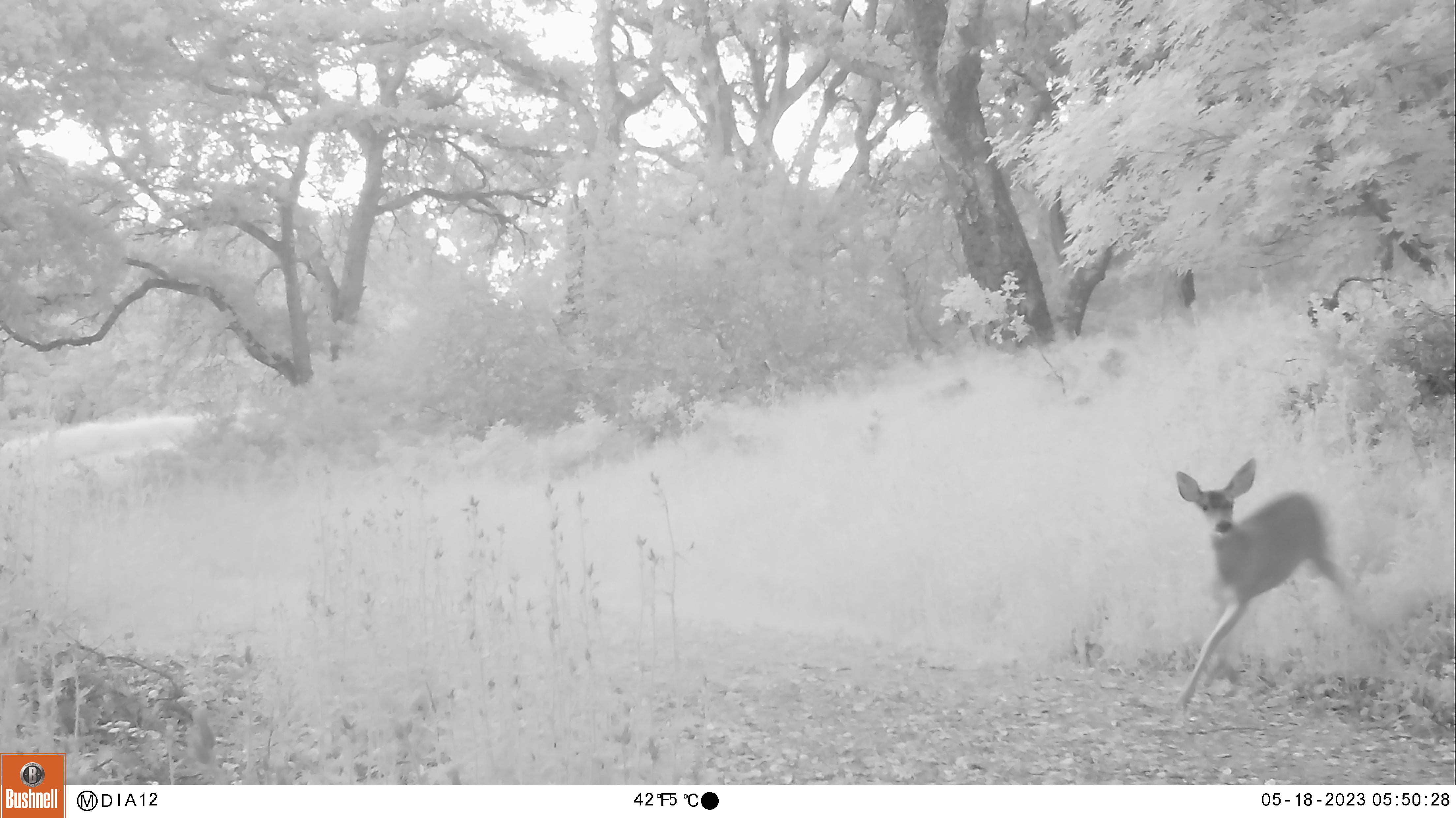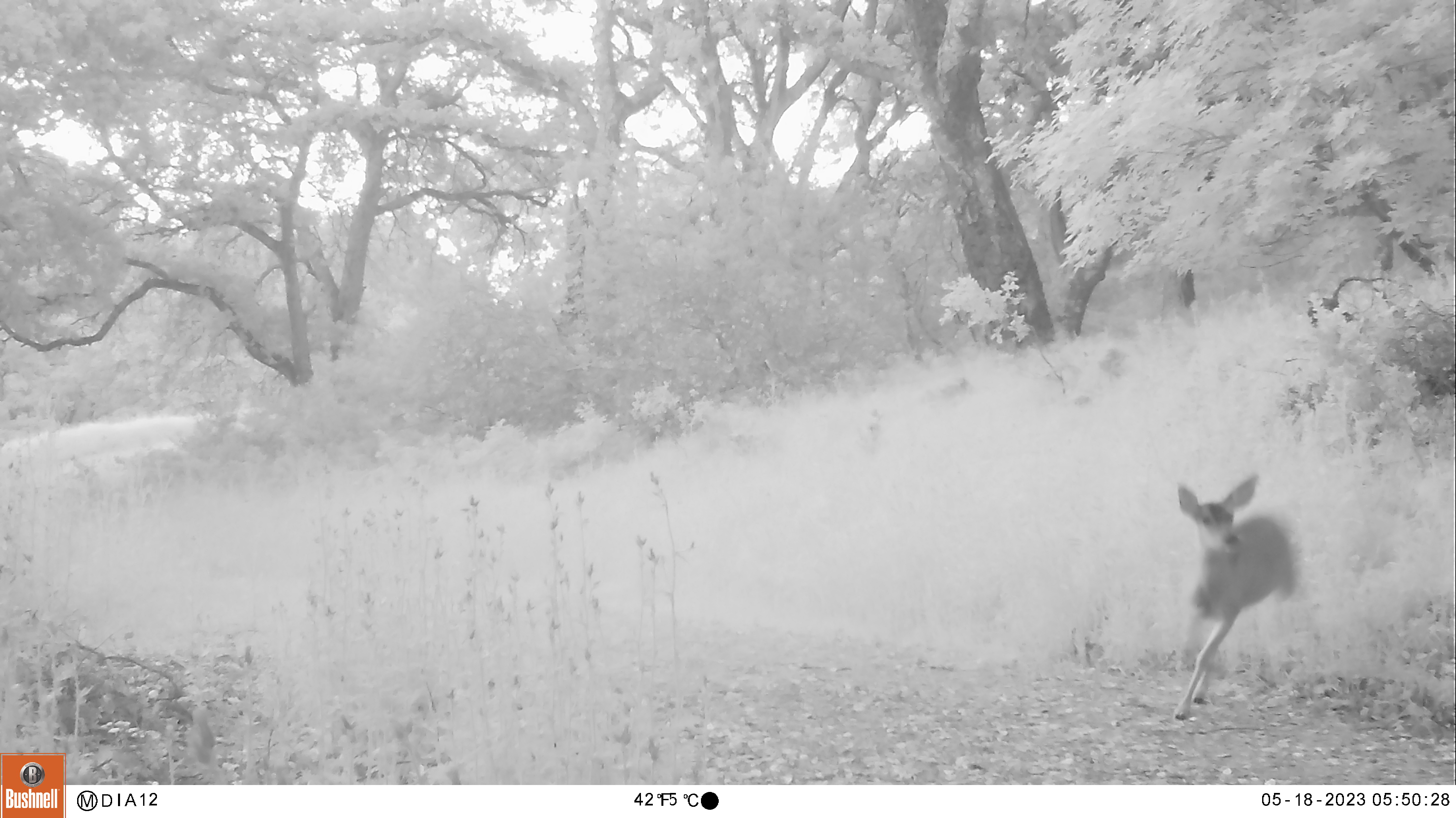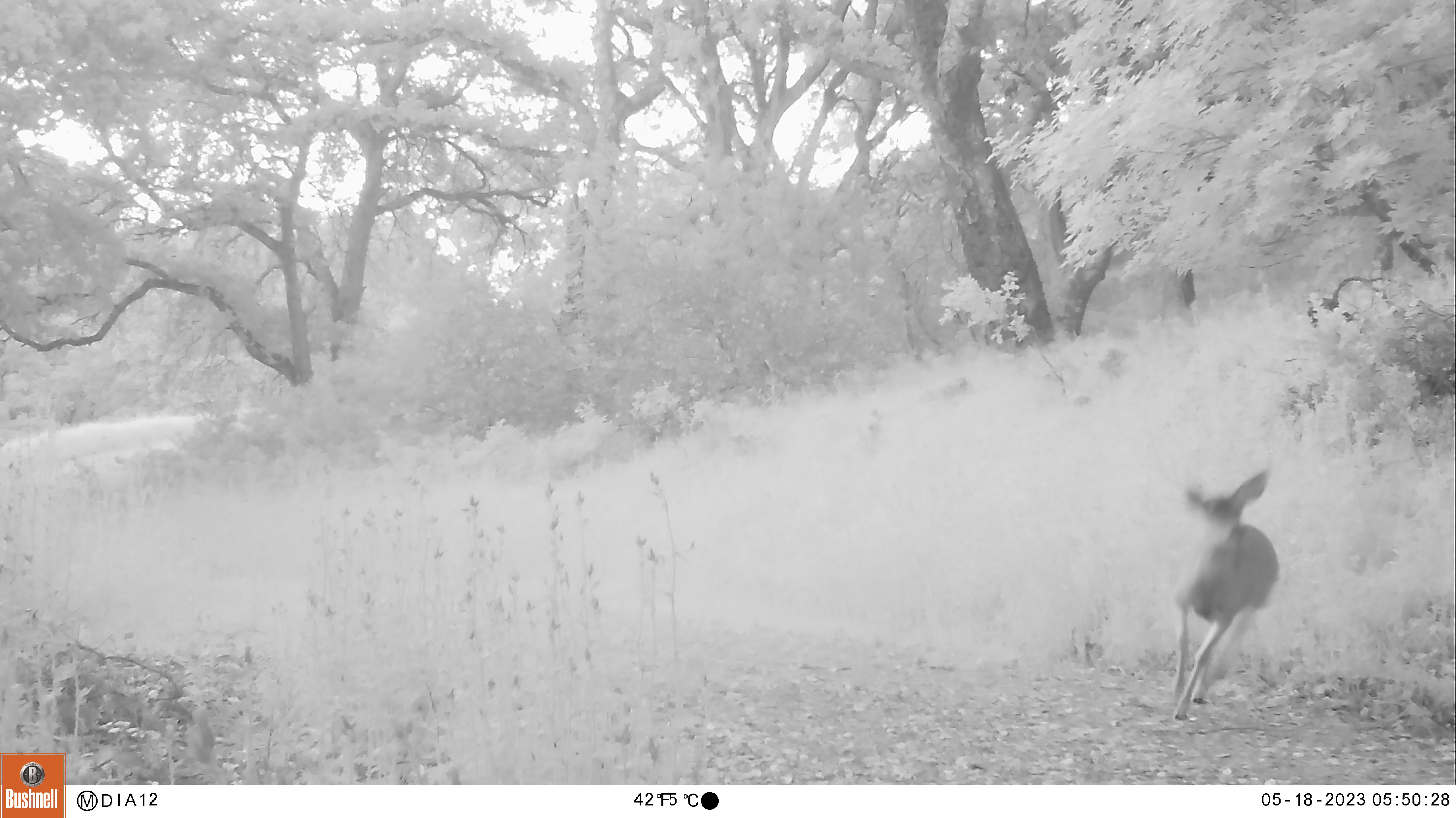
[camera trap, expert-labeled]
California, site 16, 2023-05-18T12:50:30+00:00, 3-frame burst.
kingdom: Animalia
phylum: Chordata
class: Mammalia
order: Artiodactyla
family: Cervidae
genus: Odocoileus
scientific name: Odocoileus hemionus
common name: mule deer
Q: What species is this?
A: Mule deer (Odocoileus hemionus).